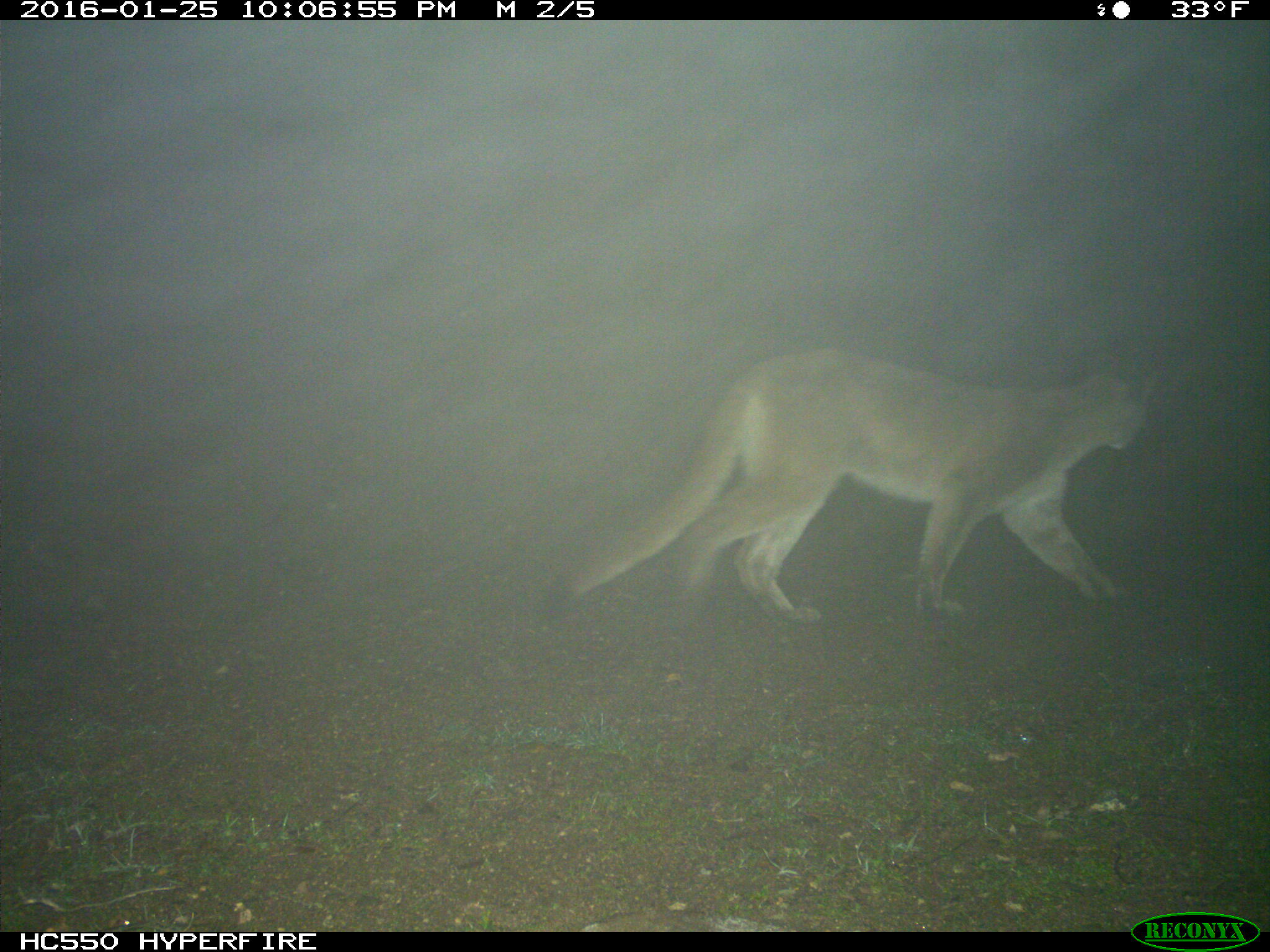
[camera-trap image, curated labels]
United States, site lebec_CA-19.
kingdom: Animalia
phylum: Chordata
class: Mammalia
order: Carnivora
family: Felidae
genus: Puma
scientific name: Puma concolor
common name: mountain lion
Puma concolor (mountain lion).